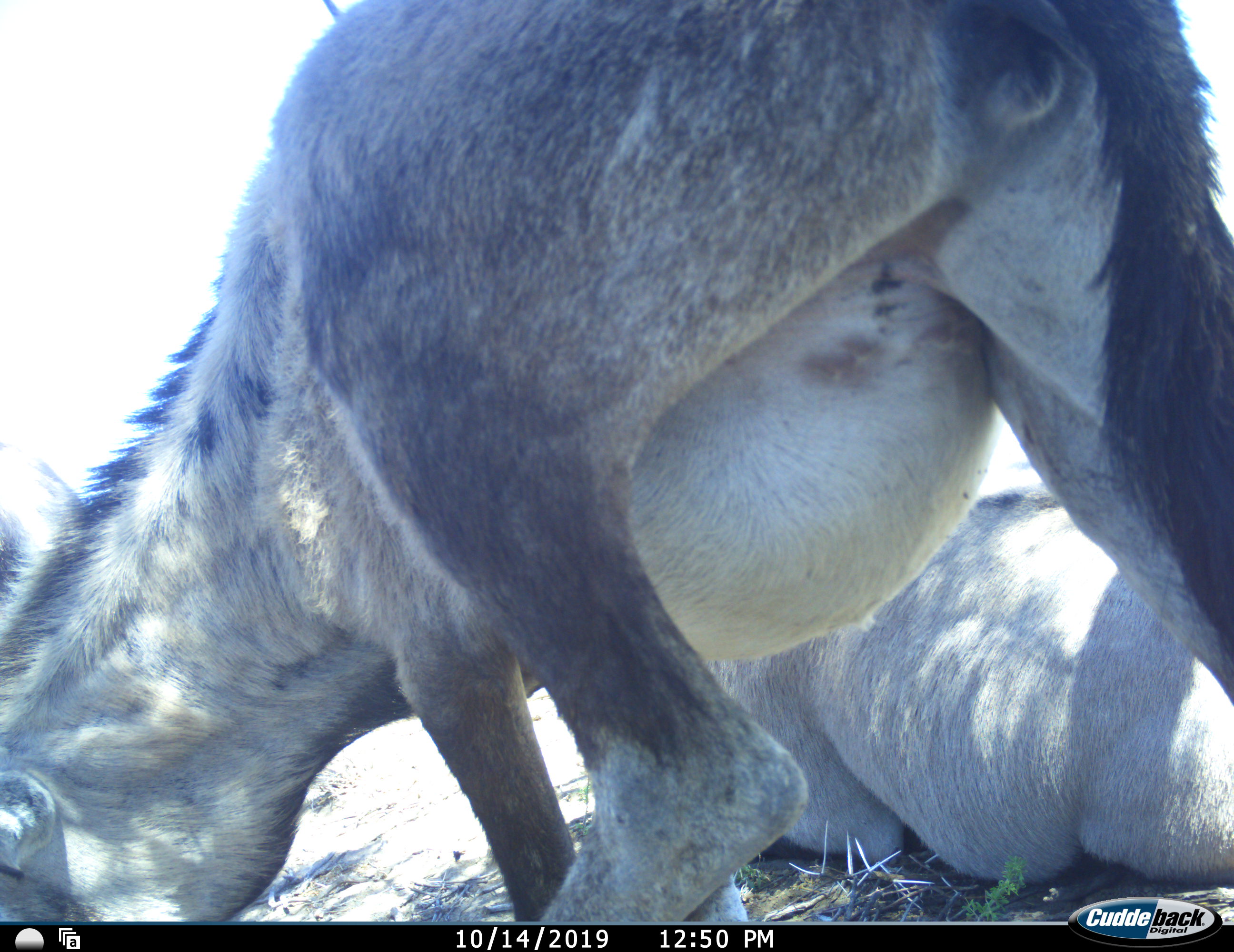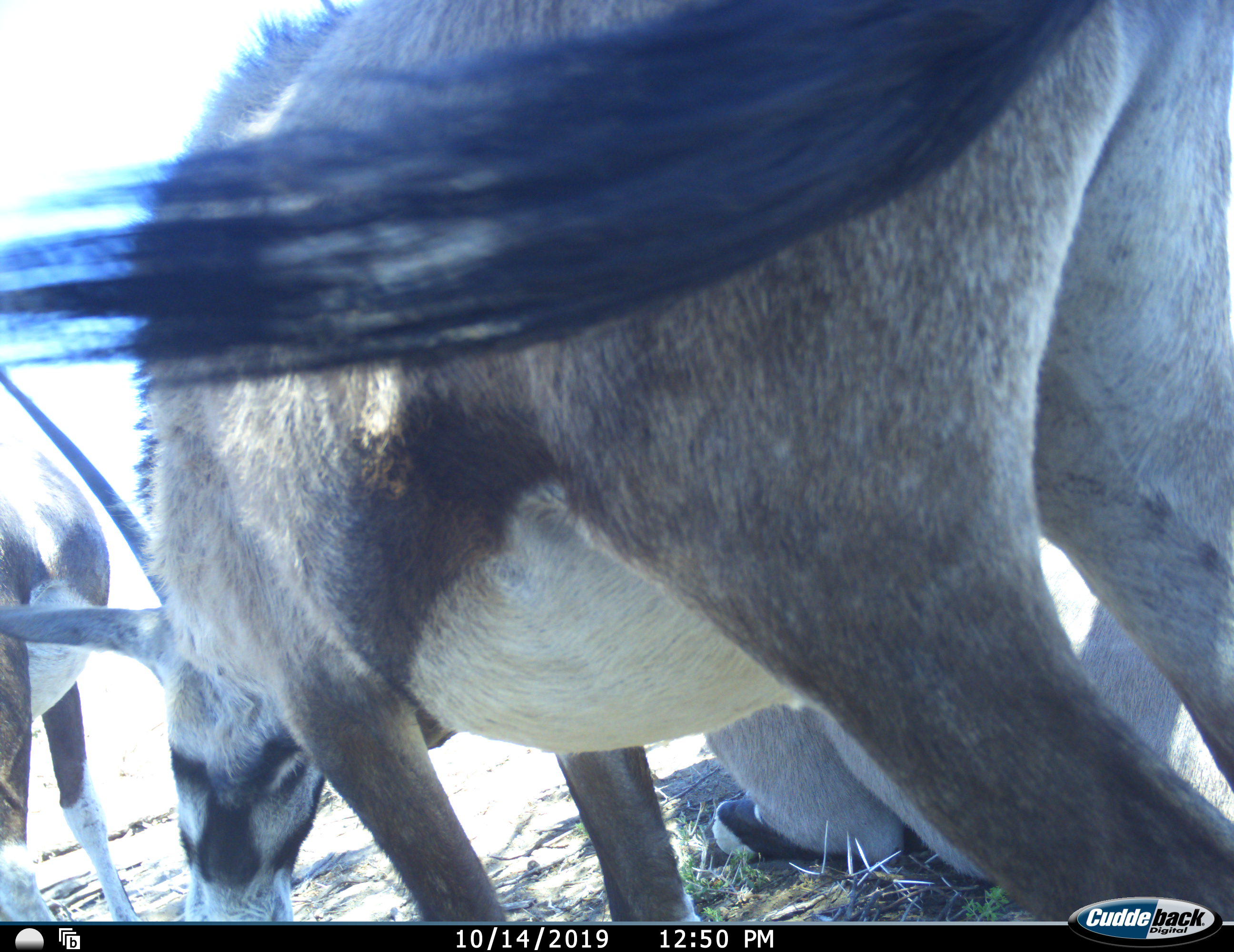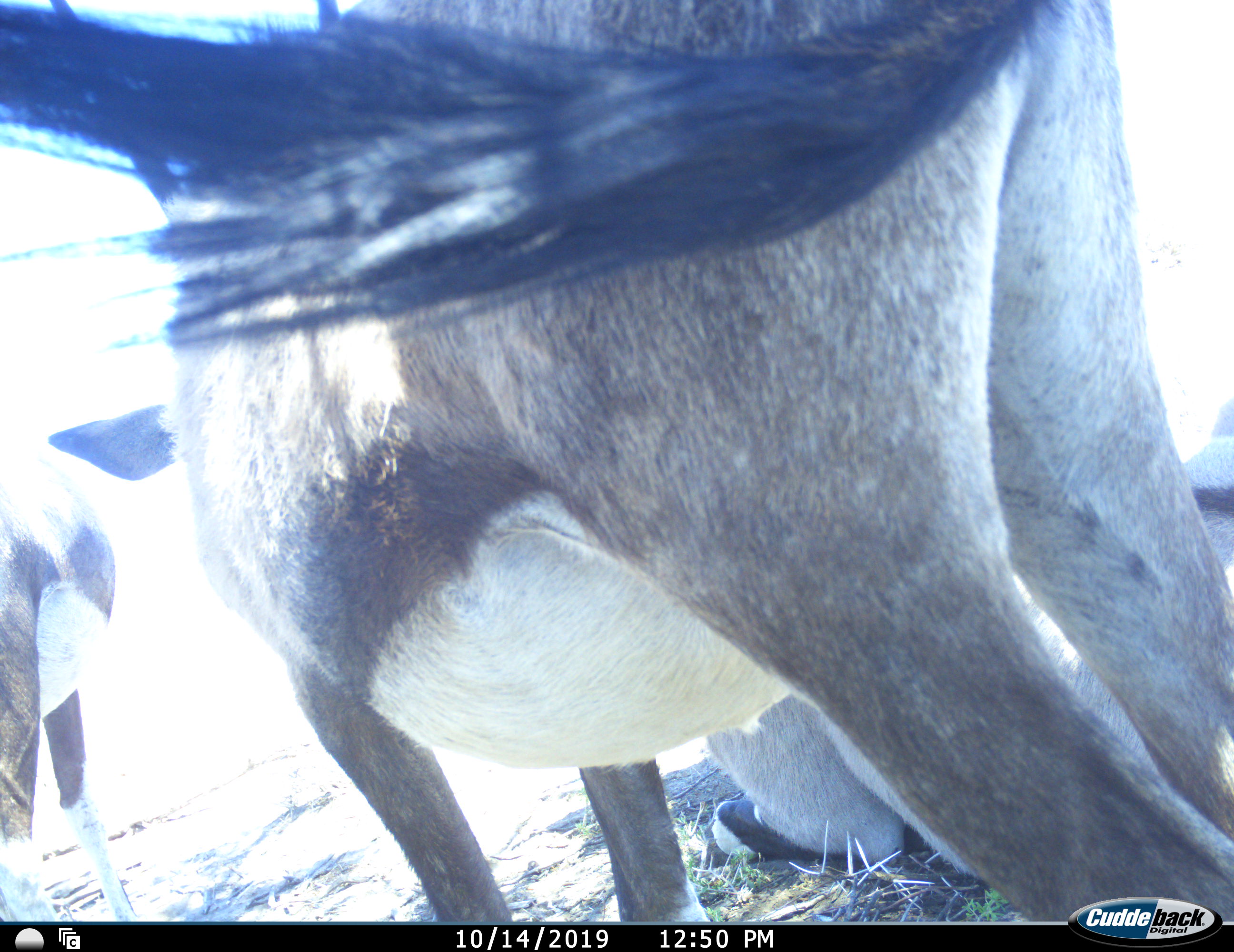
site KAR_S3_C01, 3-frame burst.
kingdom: Animalia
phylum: Chordata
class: Mammalia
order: Artiodactyla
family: Bovidae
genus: Oryx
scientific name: Oryx gazella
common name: gemsbok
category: oryx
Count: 3.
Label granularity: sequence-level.